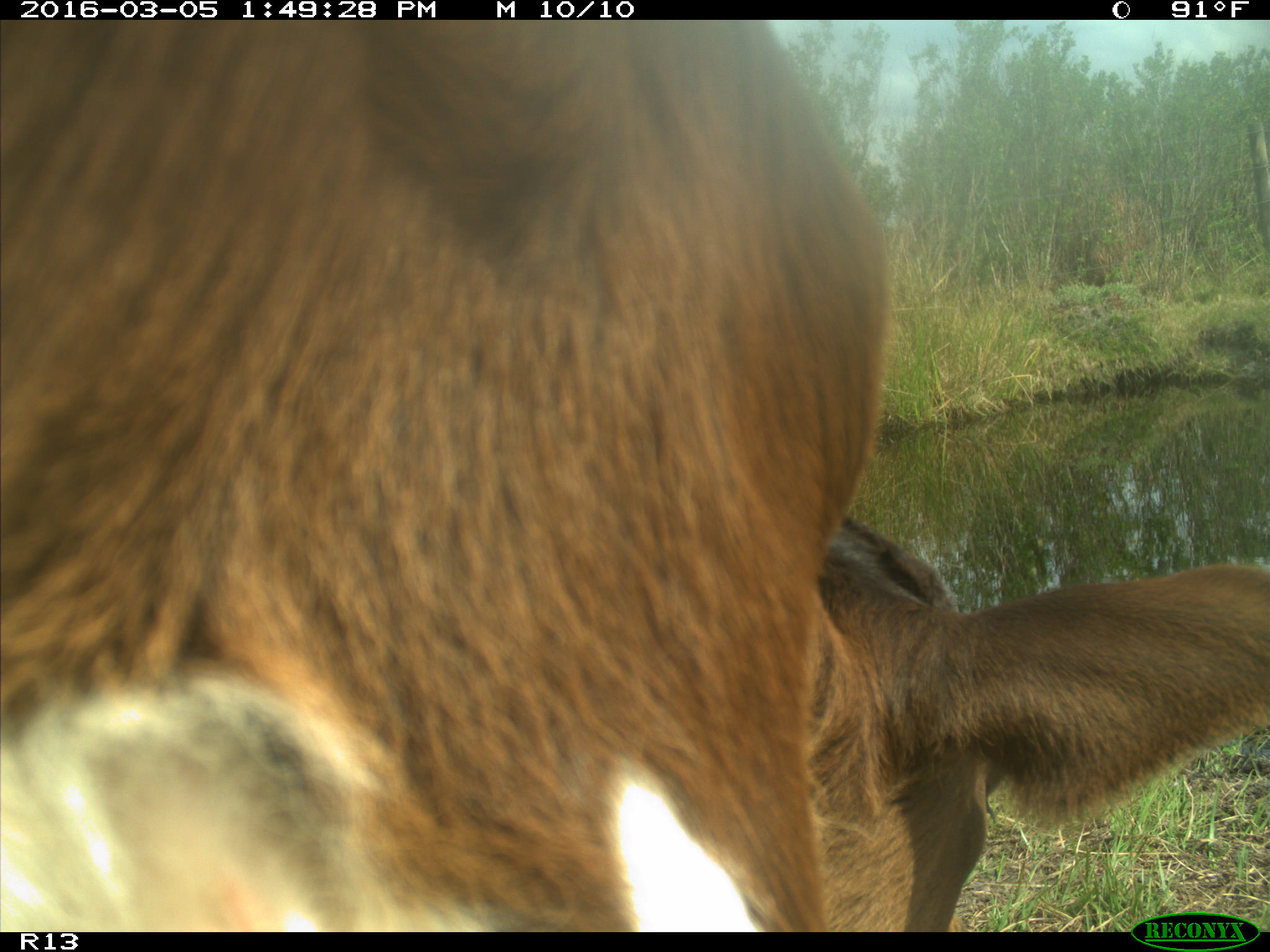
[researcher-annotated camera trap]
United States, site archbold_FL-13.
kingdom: Animalia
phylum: Chordata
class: Mammalia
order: Artiodactyla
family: Bovidae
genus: Bos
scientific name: Bos taurus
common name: domestic cow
Bos taurus (domestic cow).